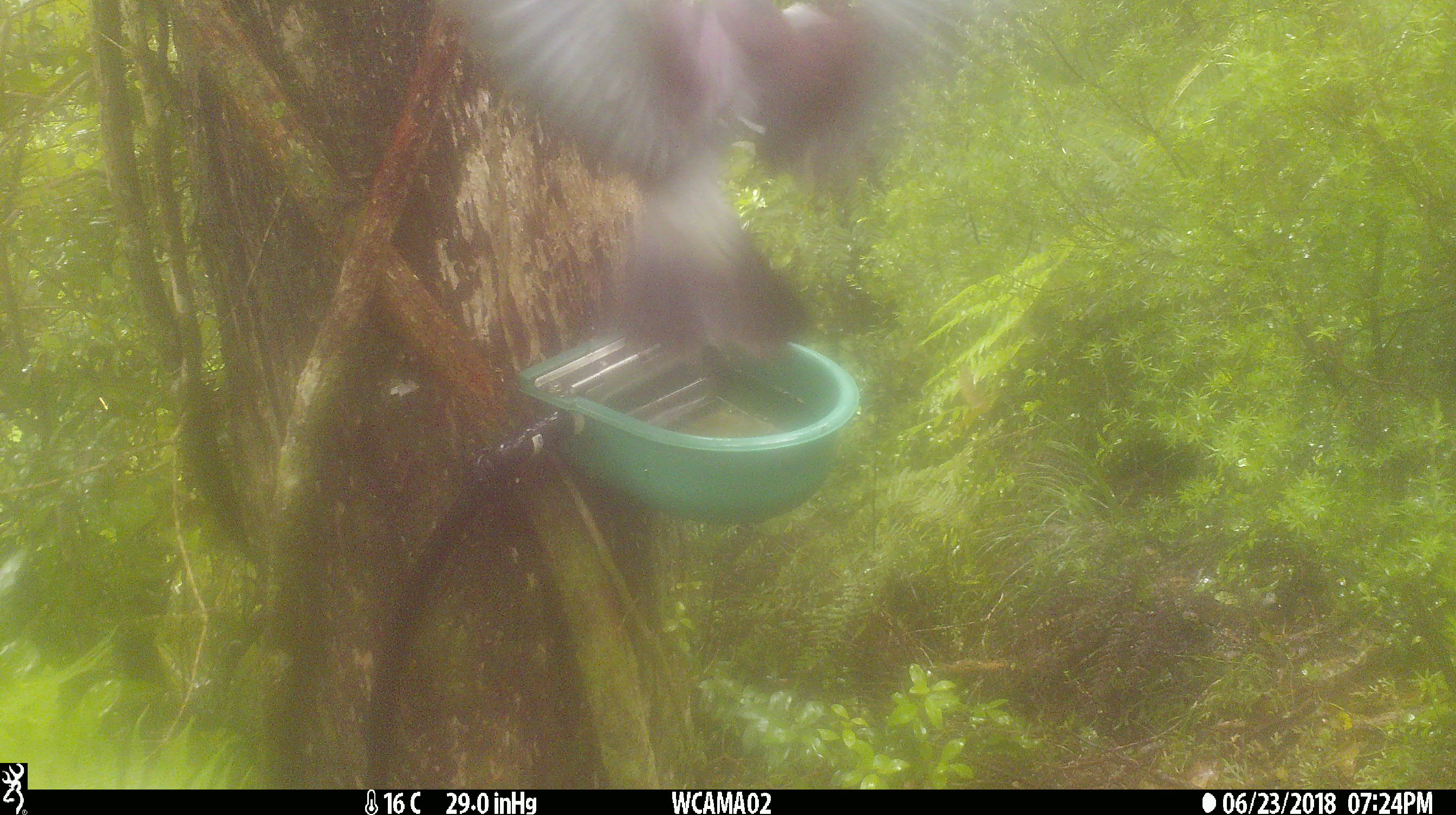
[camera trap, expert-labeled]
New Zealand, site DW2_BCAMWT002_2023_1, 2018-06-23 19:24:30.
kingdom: Animalia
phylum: Chordata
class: Aves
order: Columbiformes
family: Columbidae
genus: Hemiphaga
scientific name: Hemiphaga novaeseelandiae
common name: new zealand pigeon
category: kereru